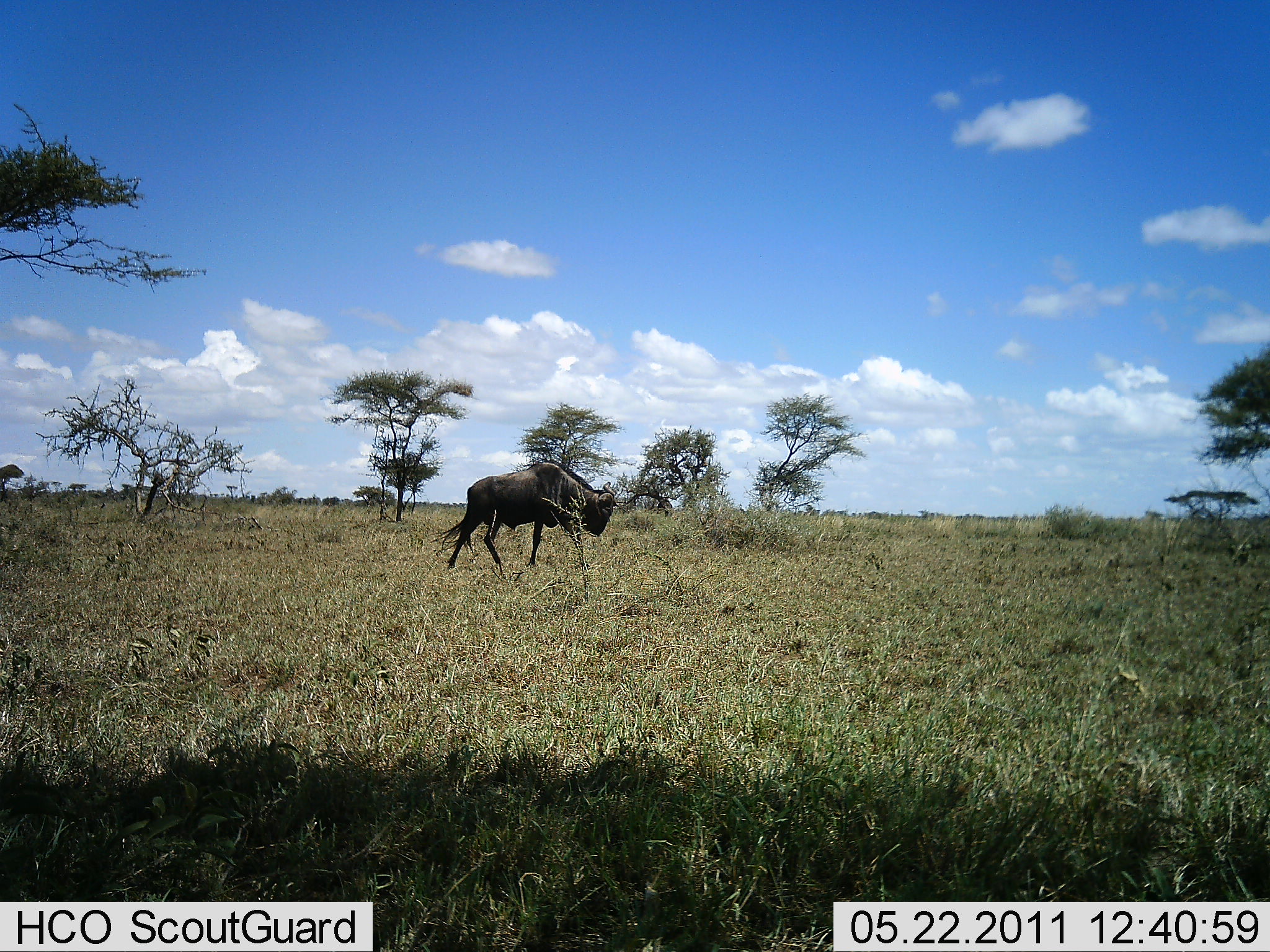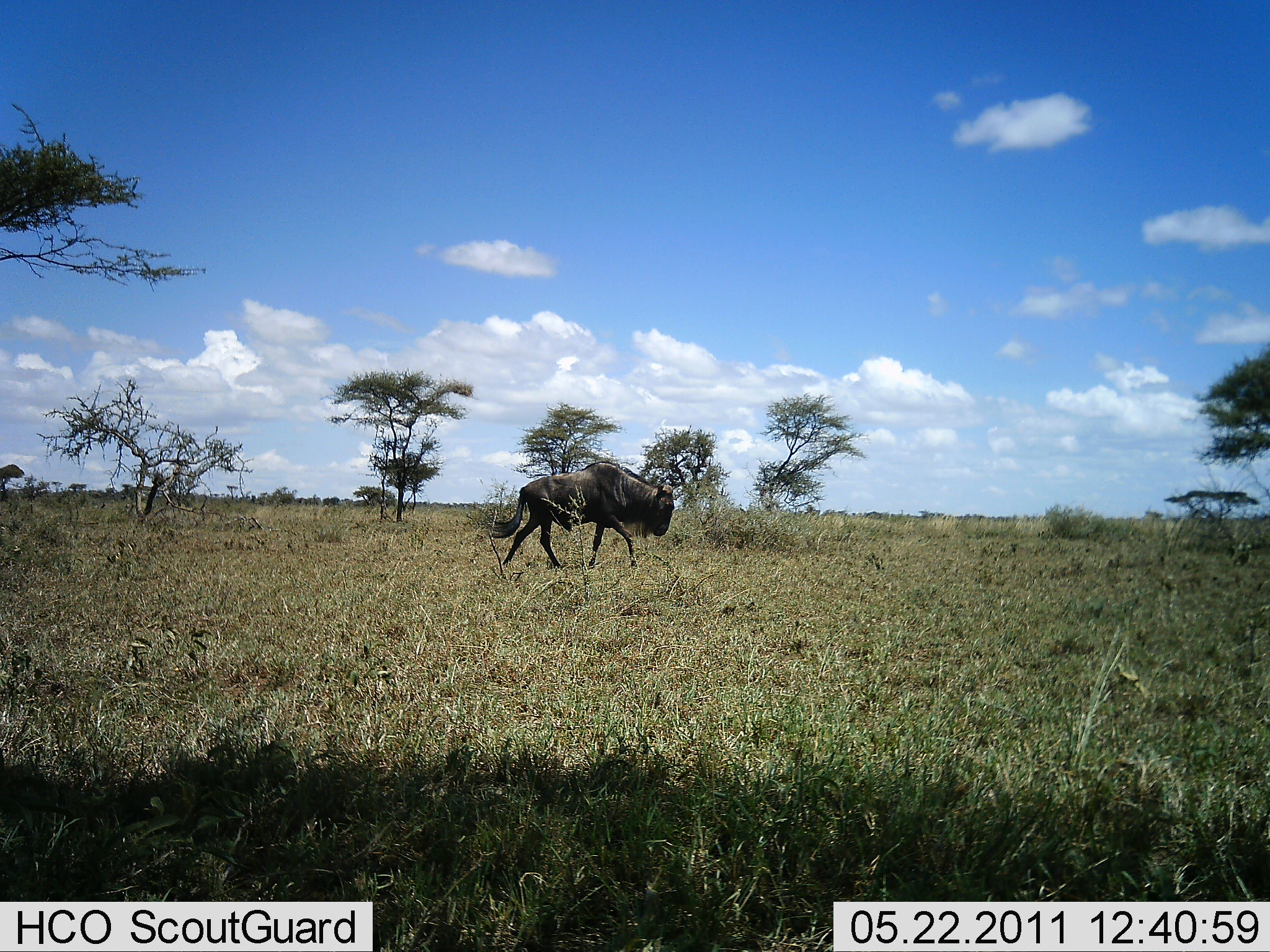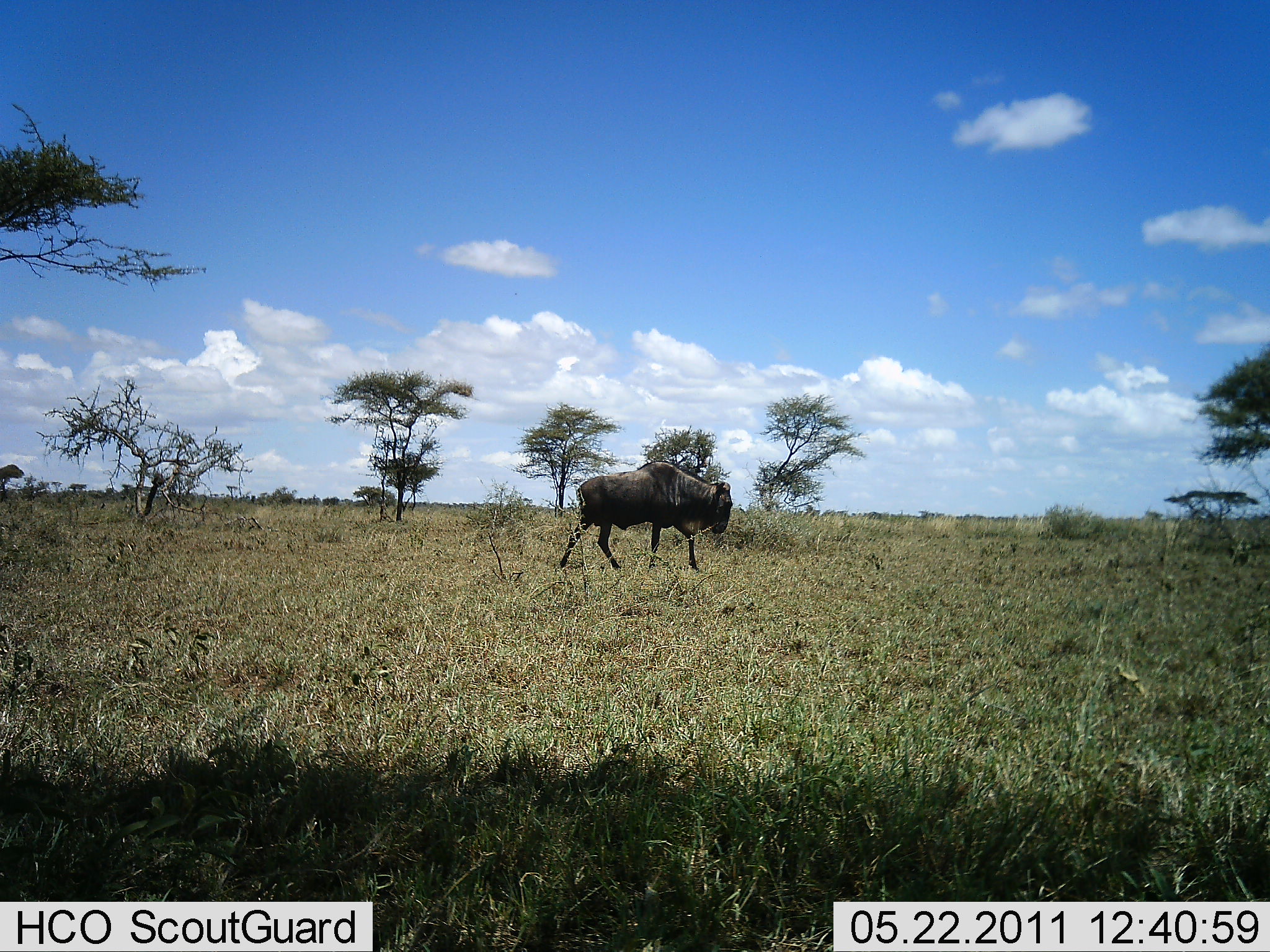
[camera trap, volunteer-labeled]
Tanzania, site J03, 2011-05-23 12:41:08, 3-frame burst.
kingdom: Animalia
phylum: Chordata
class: Mammalia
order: Artiodactyla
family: Bovidae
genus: Connochaetes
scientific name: Connochaetes taurinus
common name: blue wildebeest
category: wildebeest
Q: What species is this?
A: Wildebeest (blue wildebeest) (Connochaetes taurinus).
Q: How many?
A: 1.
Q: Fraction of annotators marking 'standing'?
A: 8%.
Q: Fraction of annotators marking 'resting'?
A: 0%.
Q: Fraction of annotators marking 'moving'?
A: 92%.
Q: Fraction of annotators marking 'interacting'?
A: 0%.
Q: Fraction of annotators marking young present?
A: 0%.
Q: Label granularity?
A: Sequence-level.